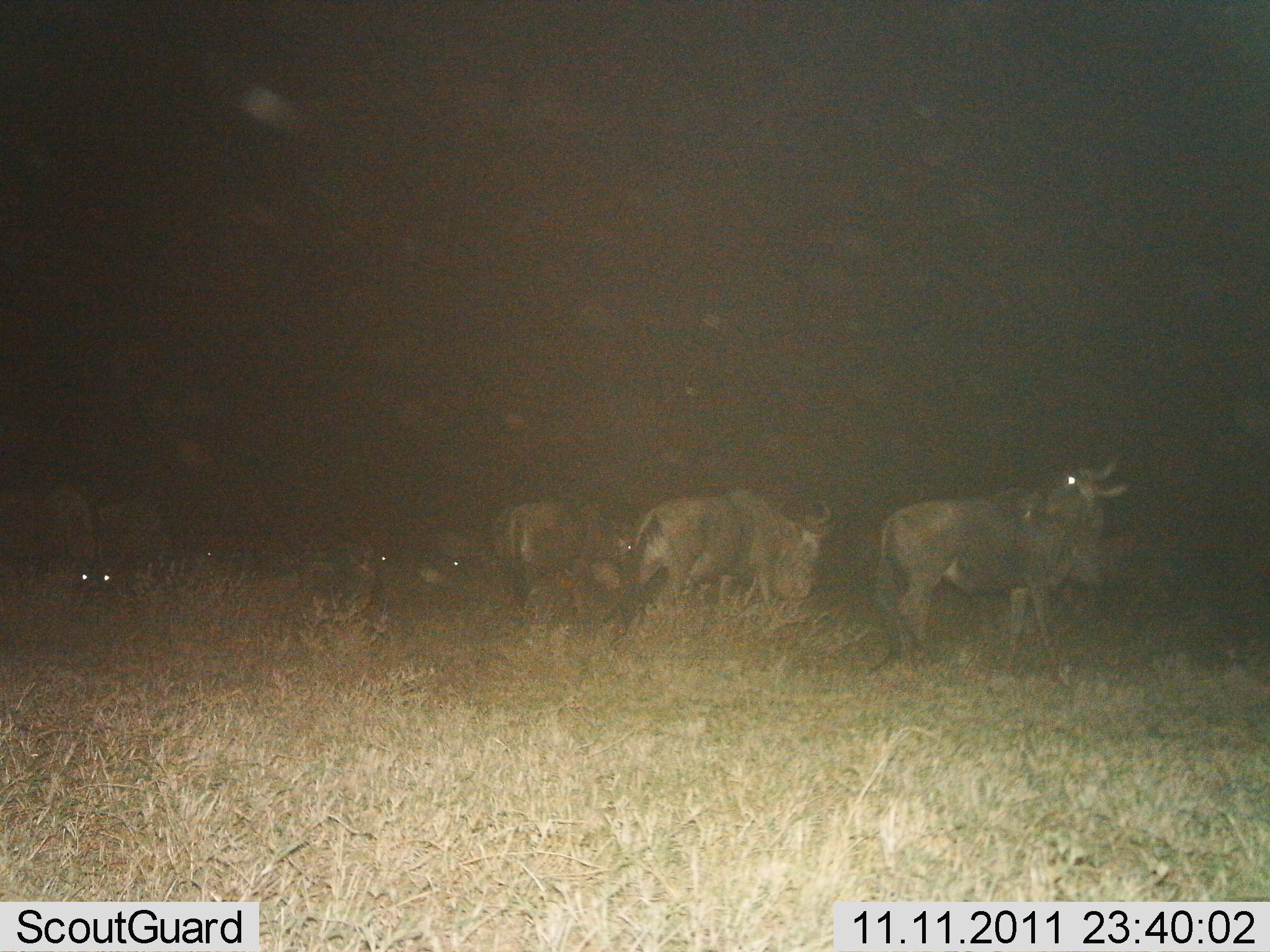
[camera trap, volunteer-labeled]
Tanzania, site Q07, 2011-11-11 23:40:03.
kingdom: Animalia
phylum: Chordata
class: Mammalia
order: Artiodactyla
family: Bovidae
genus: Connochaetes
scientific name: Connochaetes taurinus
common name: blue wildebeest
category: wildebeest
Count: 9.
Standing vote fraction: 75%.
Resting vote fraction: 17%.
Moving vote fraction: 33%.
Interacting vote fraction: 0%.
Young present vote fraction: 0%.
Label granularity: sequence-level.